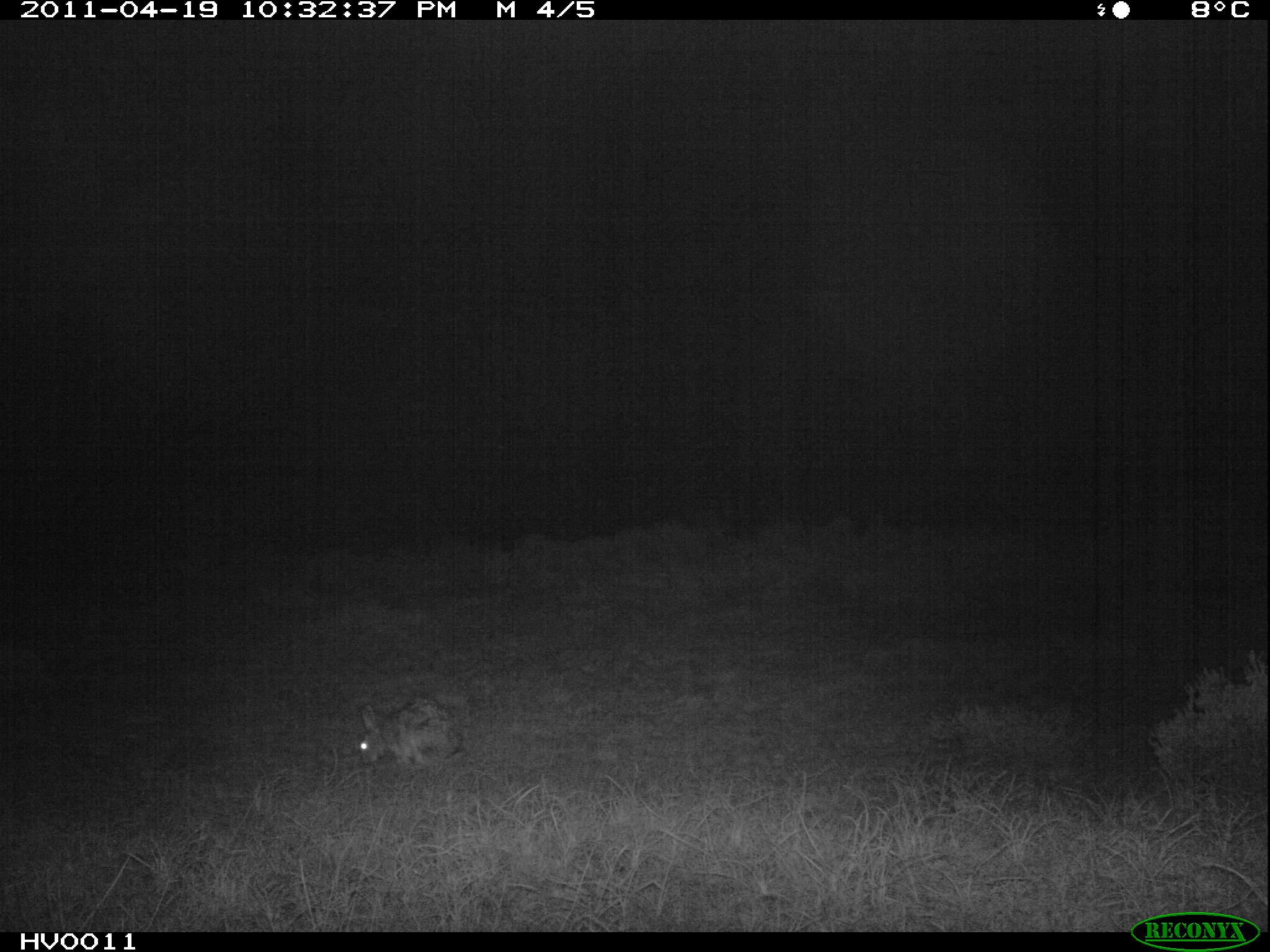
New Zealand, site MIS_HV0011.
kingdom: Animalia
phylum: Chordata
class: Mammalia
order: Lagomorpha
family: Leporidae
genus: Lepus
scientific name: Lepus europaeus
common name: brown hare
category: hare